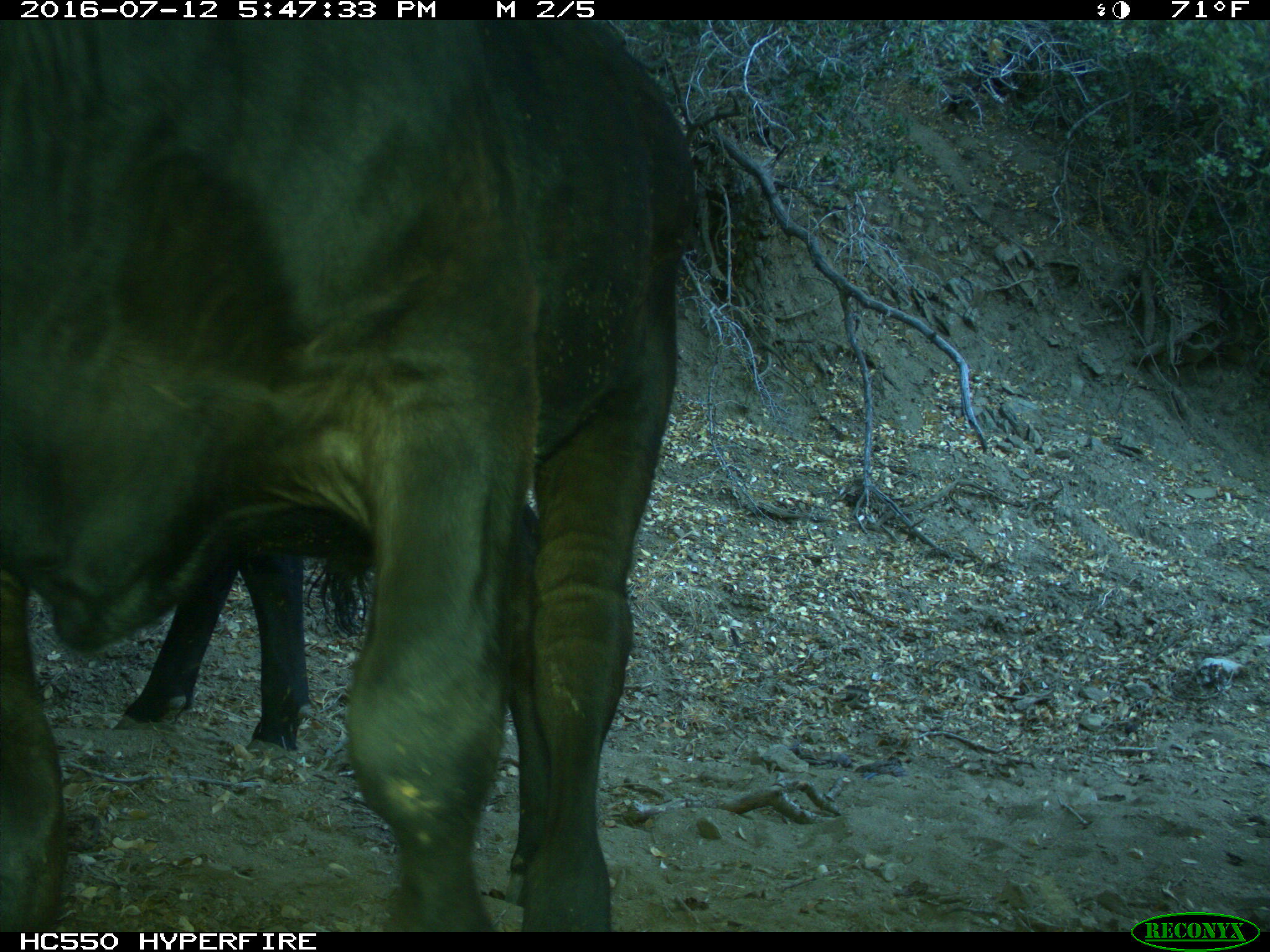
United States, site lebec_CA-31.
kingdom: Animalia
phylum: Chordata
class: Mammalia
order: Artiodactyla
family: Bovidae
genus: Bos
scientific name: Bos taurus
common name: domestic cow